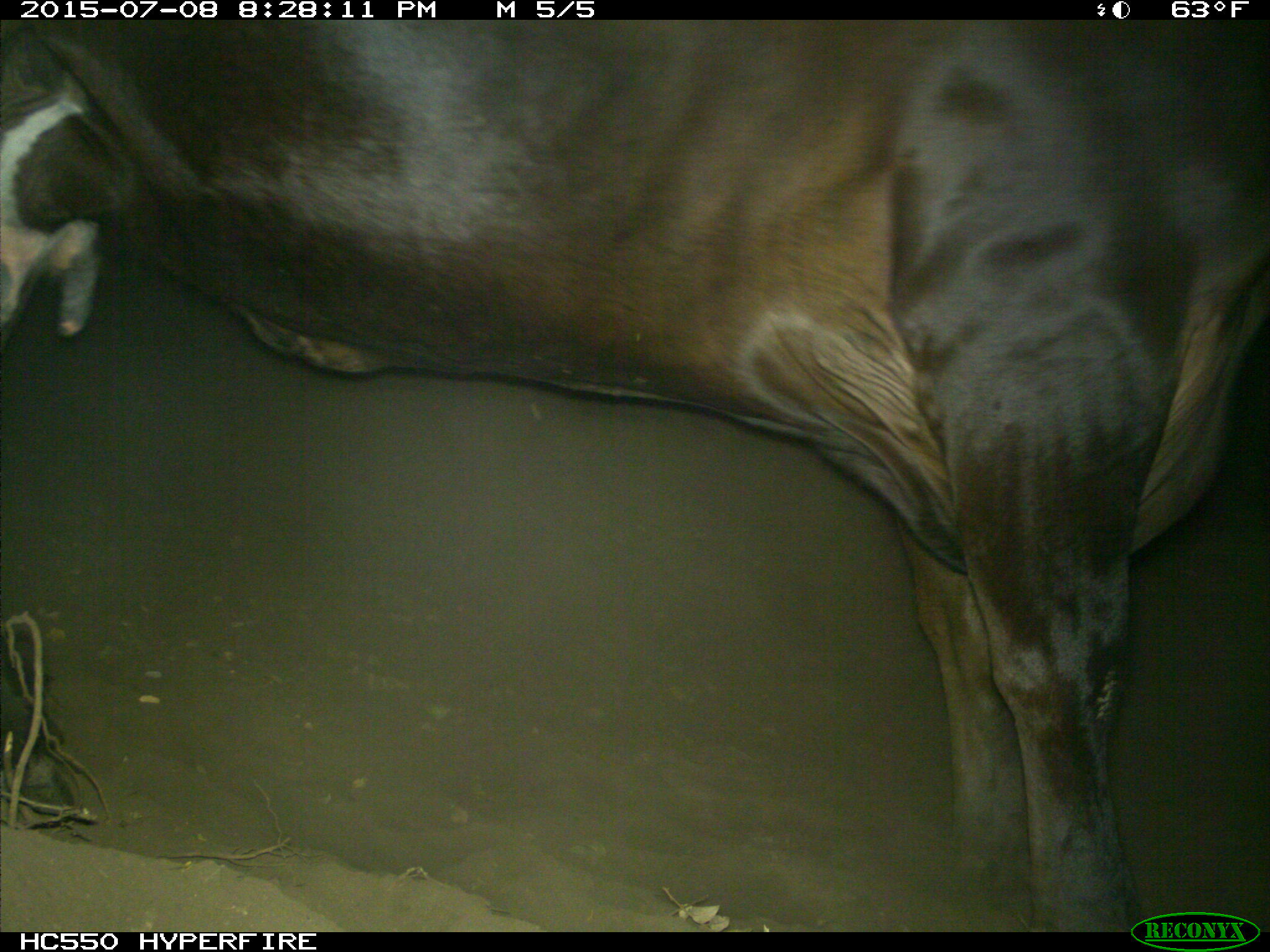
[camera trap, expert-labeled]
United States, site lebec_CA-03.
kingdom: Animalia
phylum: Chordata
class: Mammalia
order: Artiodactyla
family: Bovidae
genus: Bos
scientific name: Bos taurus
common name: domestic cow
Bos taurus (domestic cow).